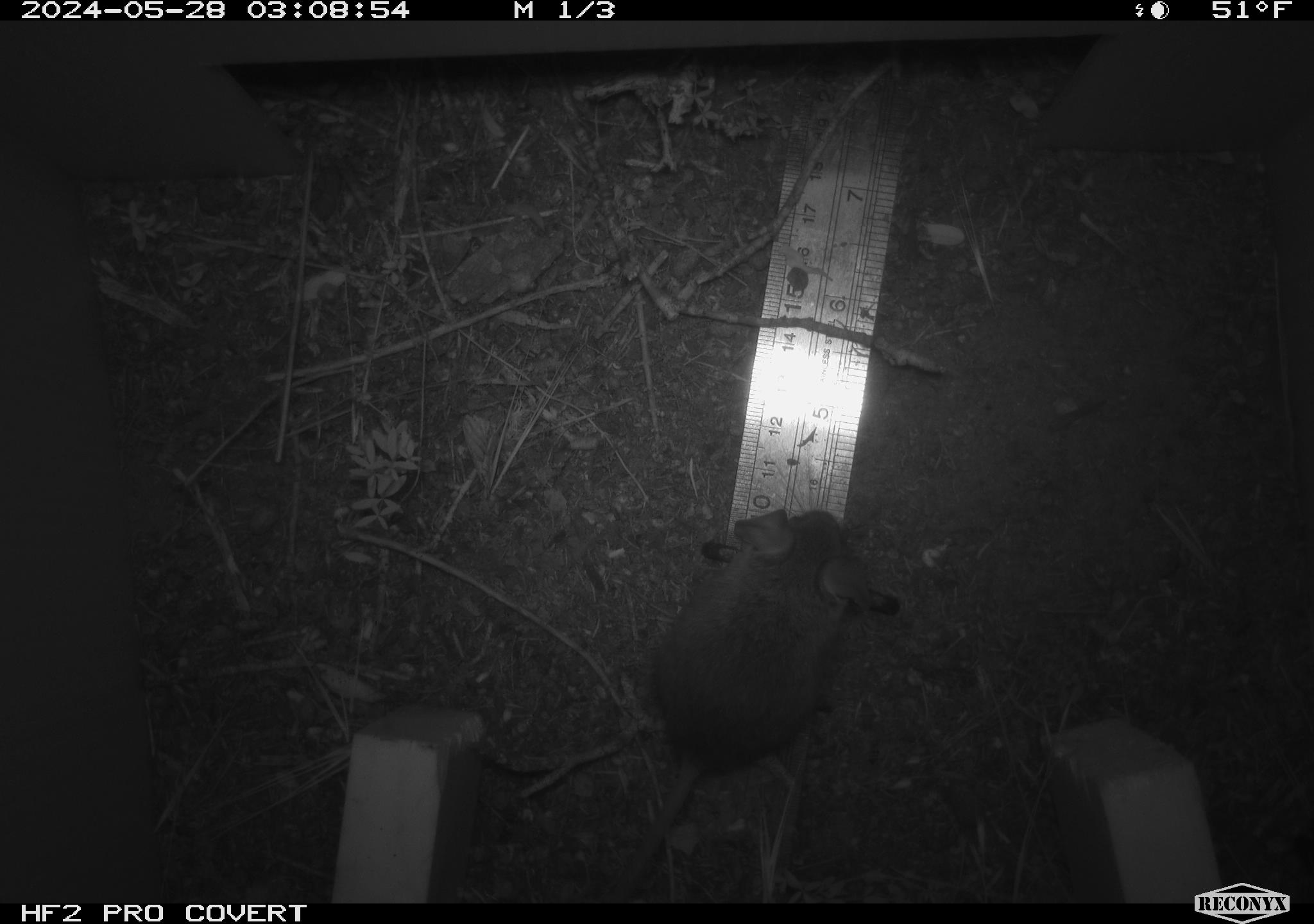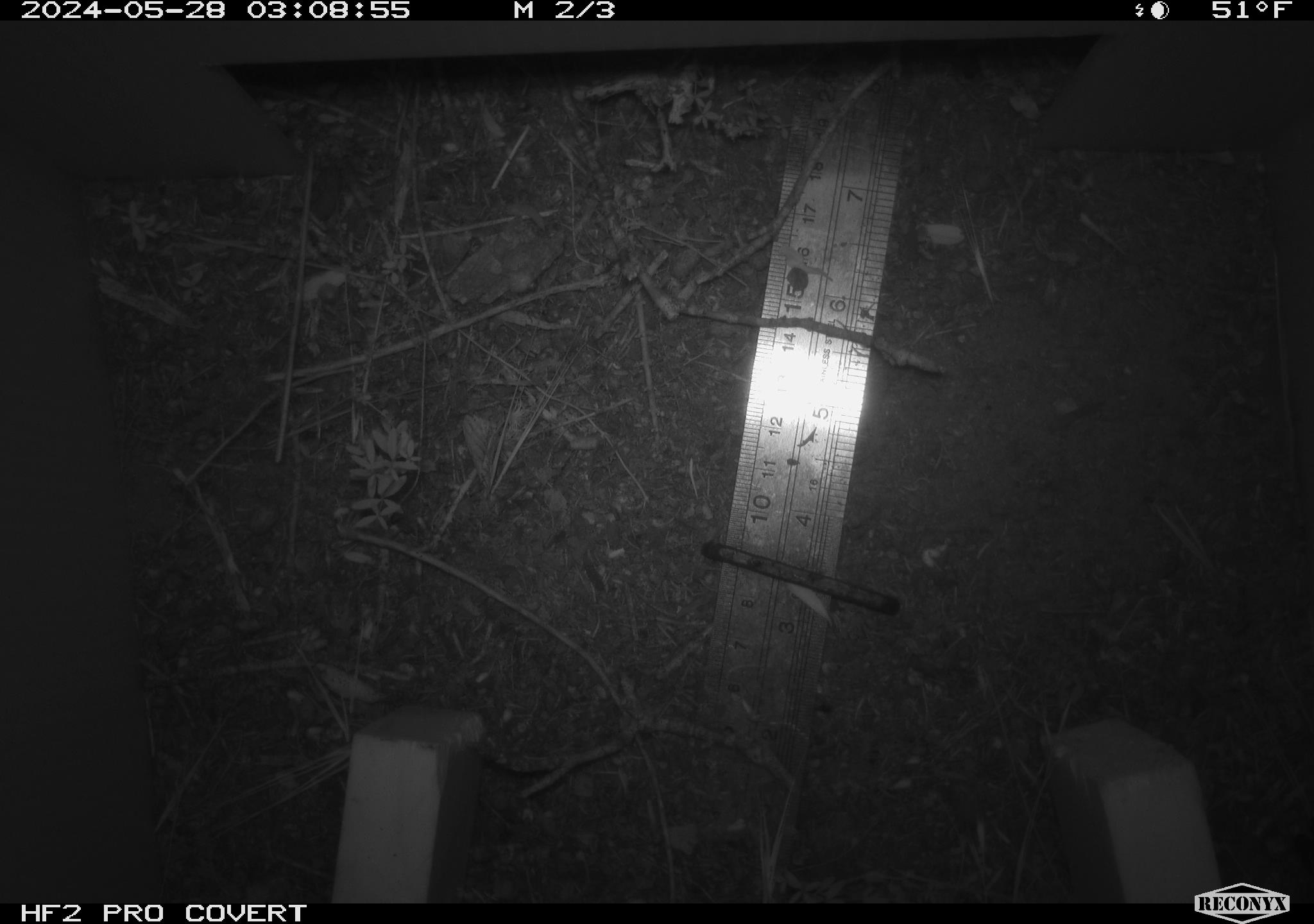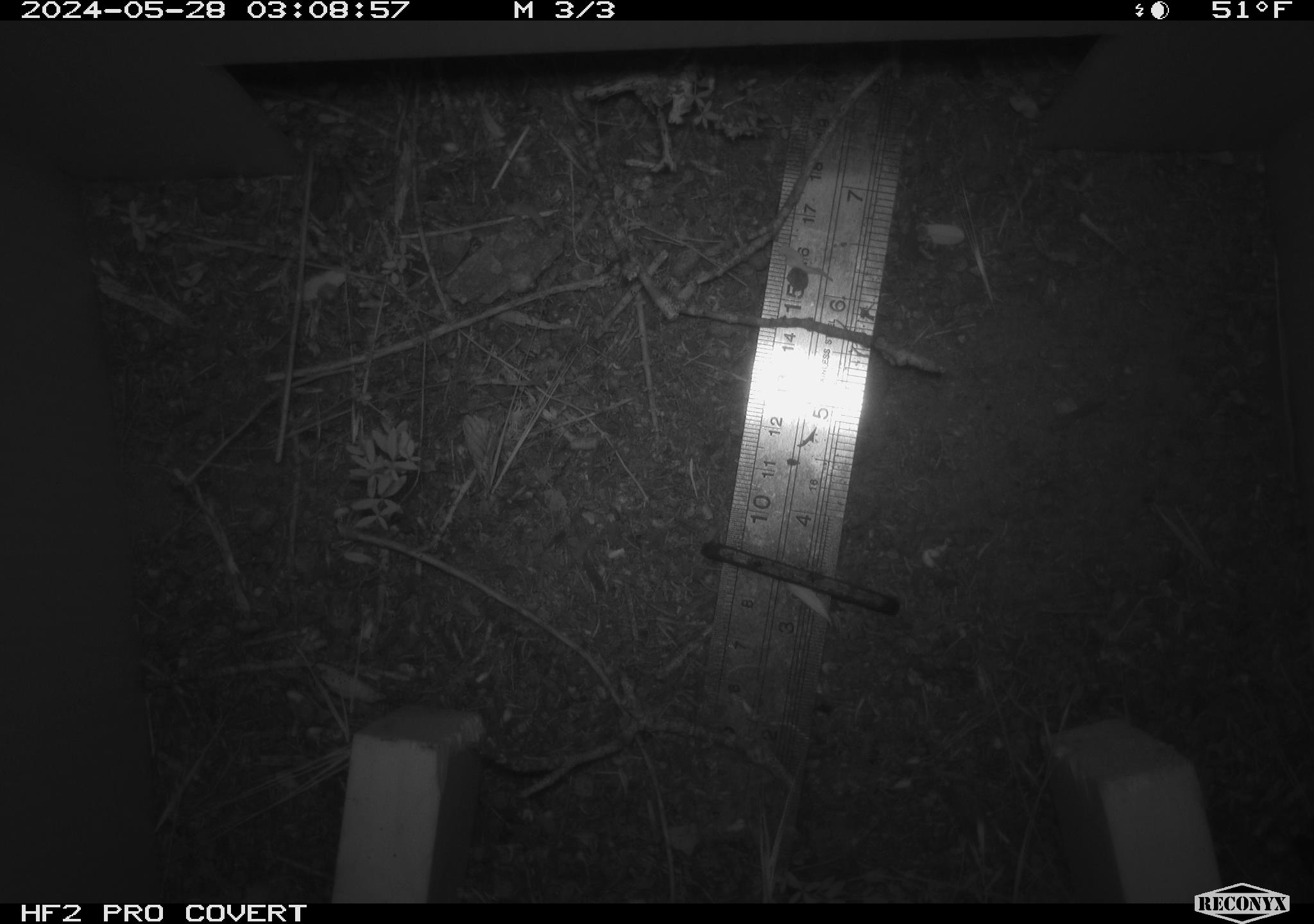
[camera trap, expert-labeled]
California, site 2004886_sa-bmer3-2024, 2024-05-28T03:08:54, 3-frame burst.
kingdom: Animalia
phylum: Chordata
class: Mammalia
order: Rodentia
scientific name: Rodentia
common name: mouse species